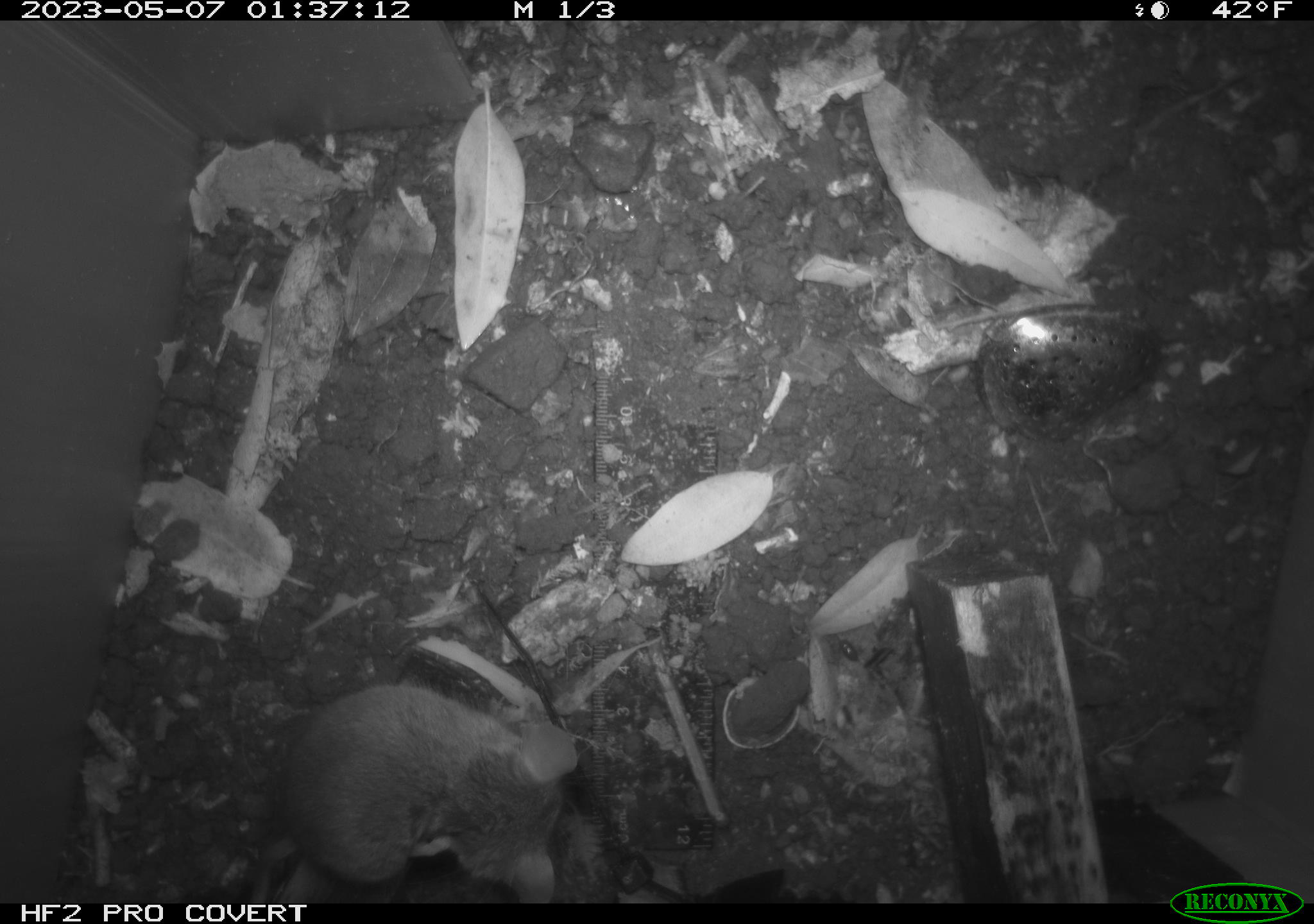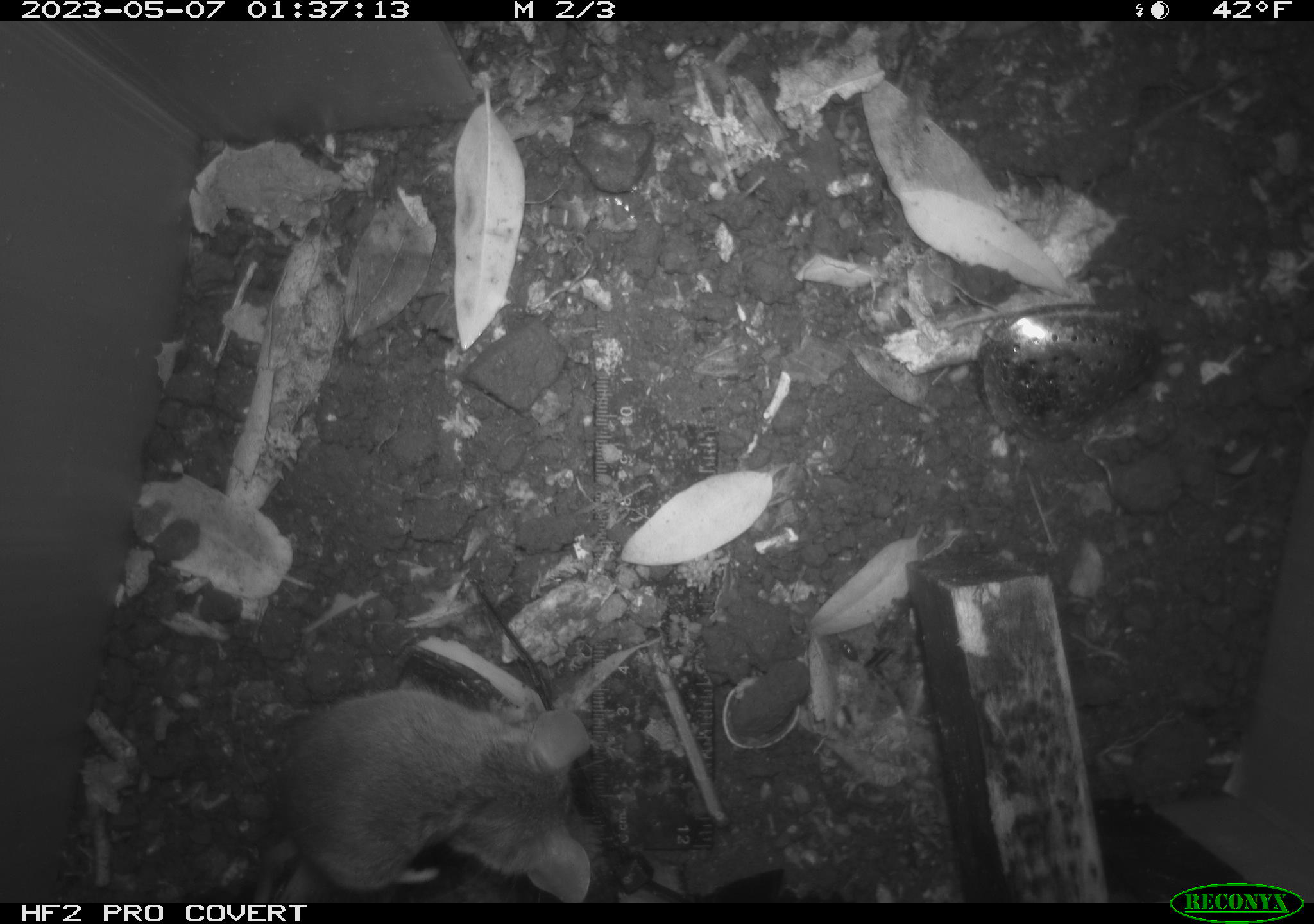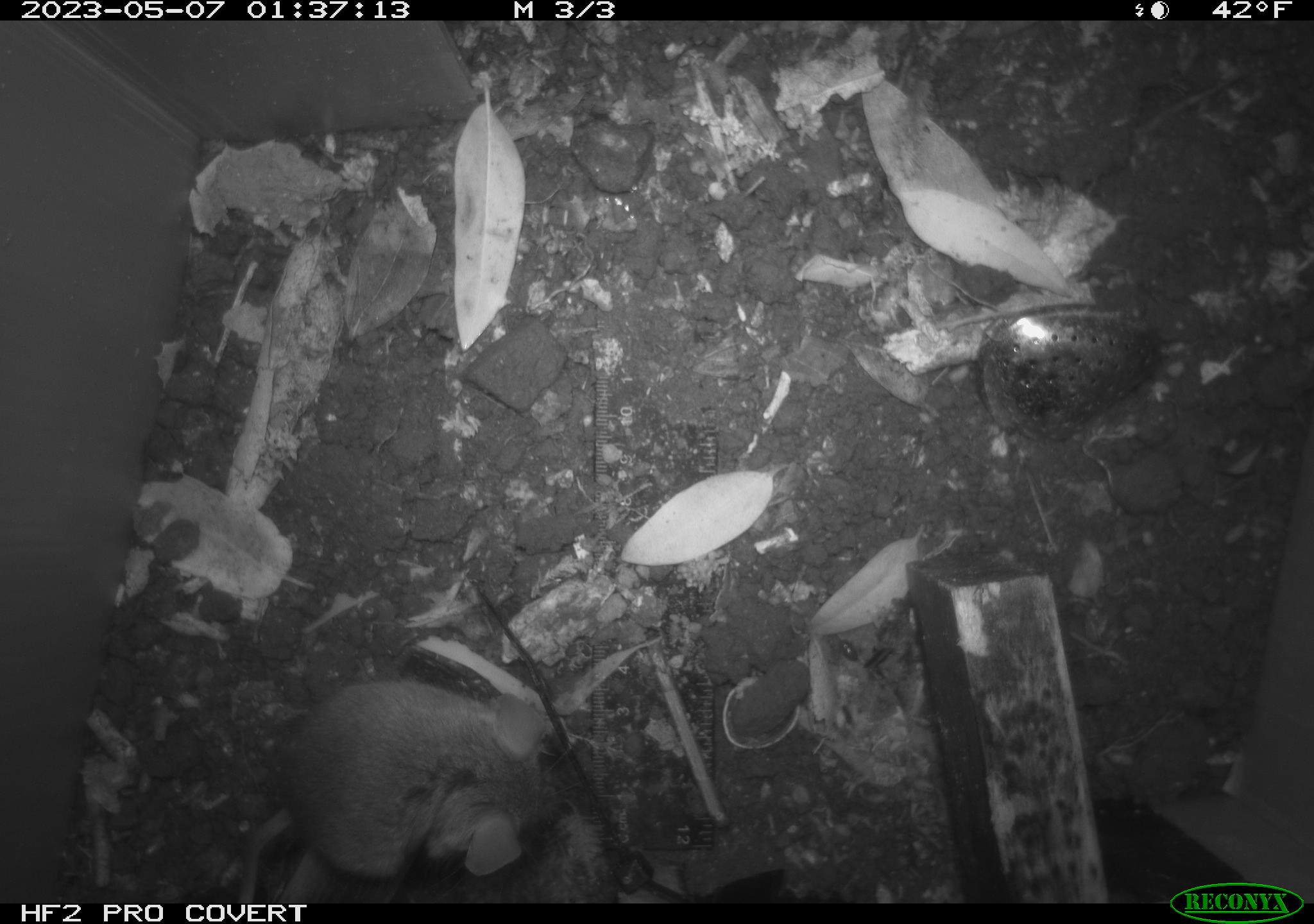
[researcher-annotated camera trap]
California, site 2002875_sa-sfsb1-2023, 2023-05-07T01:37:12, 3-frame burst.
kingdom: Animalia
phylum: Chordata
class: Mammalia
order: Rodentia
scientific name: Rodentia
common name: mouse species